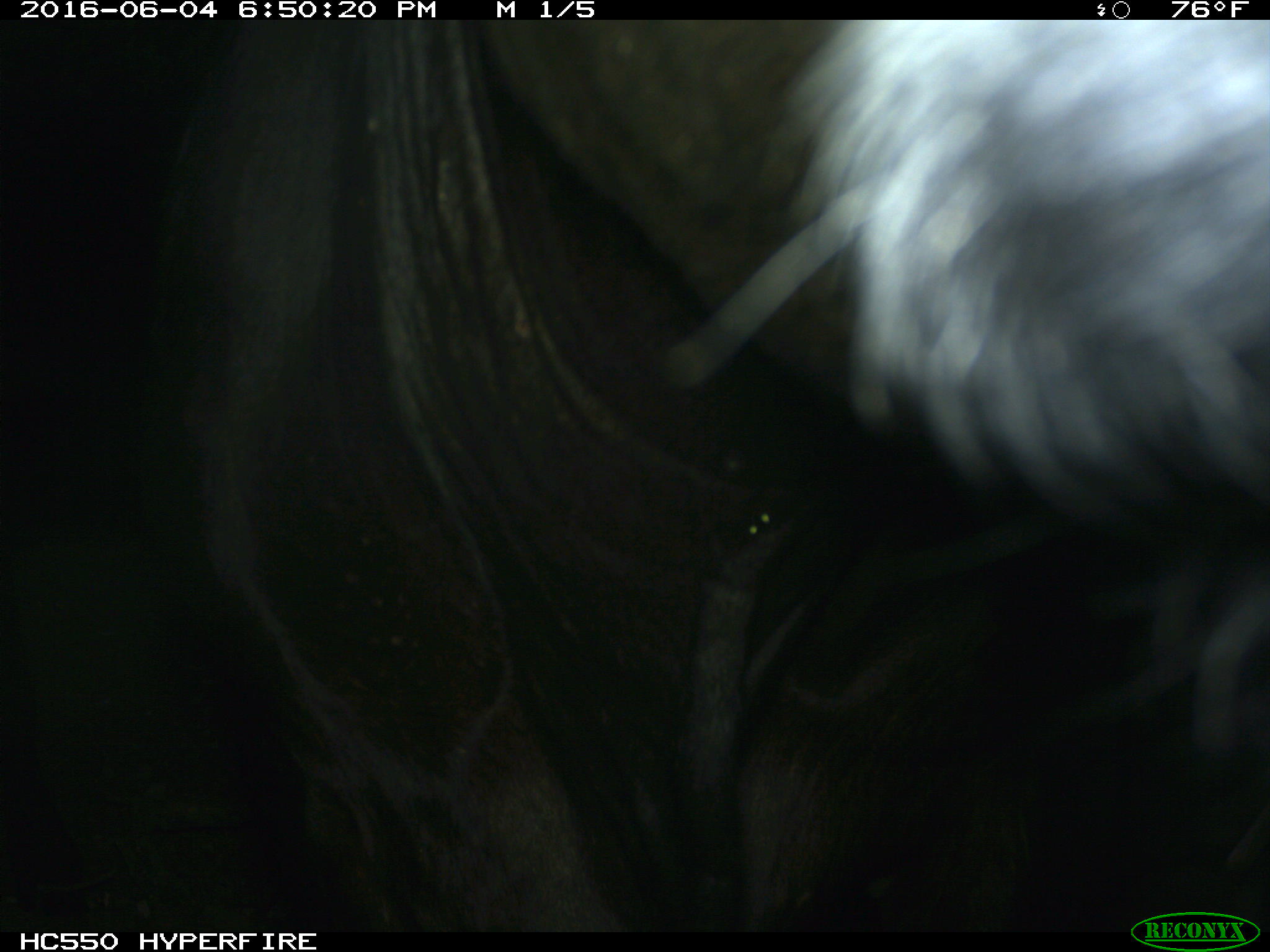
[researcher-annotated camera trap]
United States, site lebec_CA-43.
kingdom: Animalia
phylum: Chordata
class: Mammalia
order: Artiodactyla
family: Bovidae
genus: Bos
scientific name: Bos taurus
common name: domestic cow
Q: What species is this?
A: Bos taurus (domestic cow).